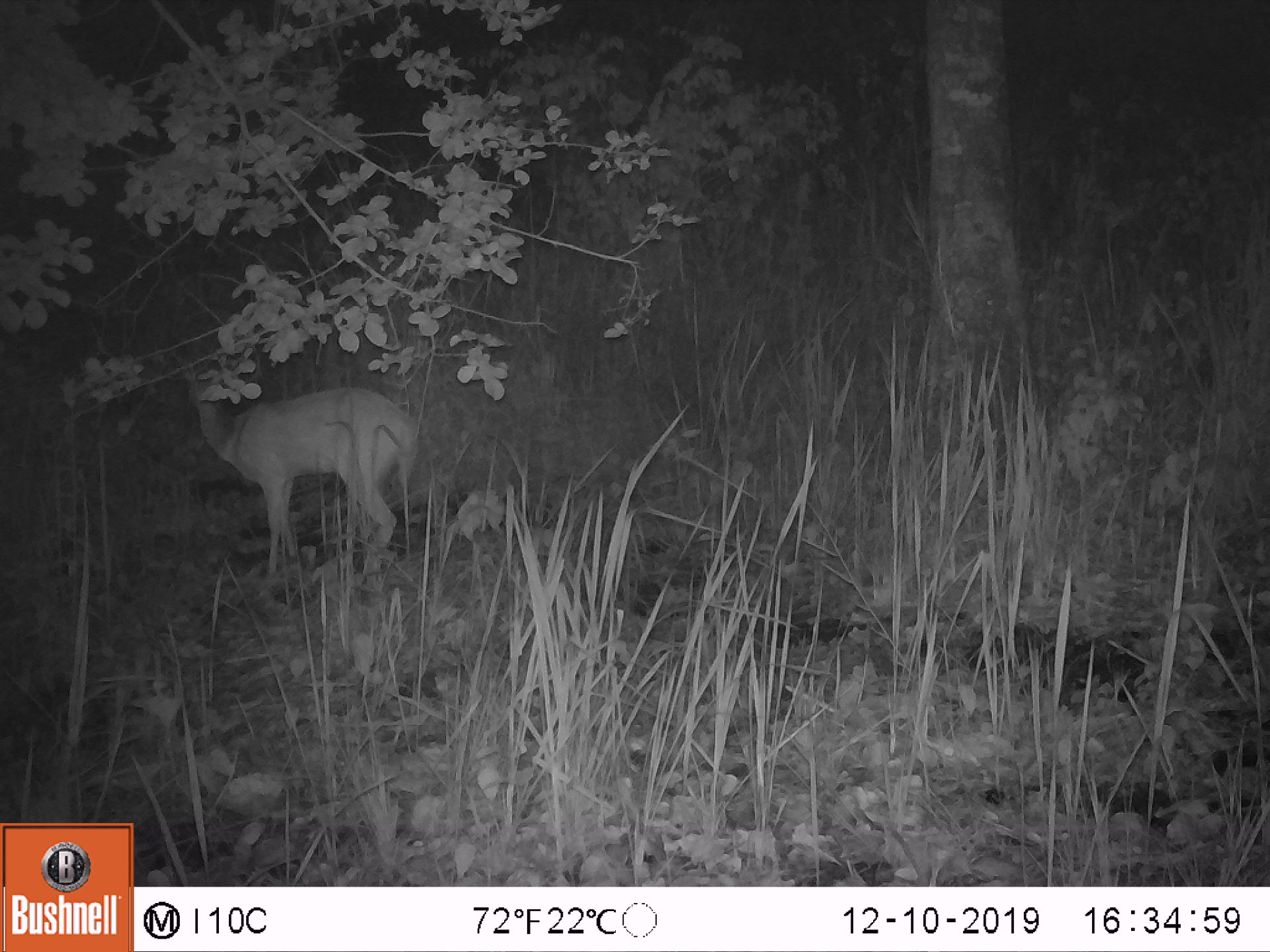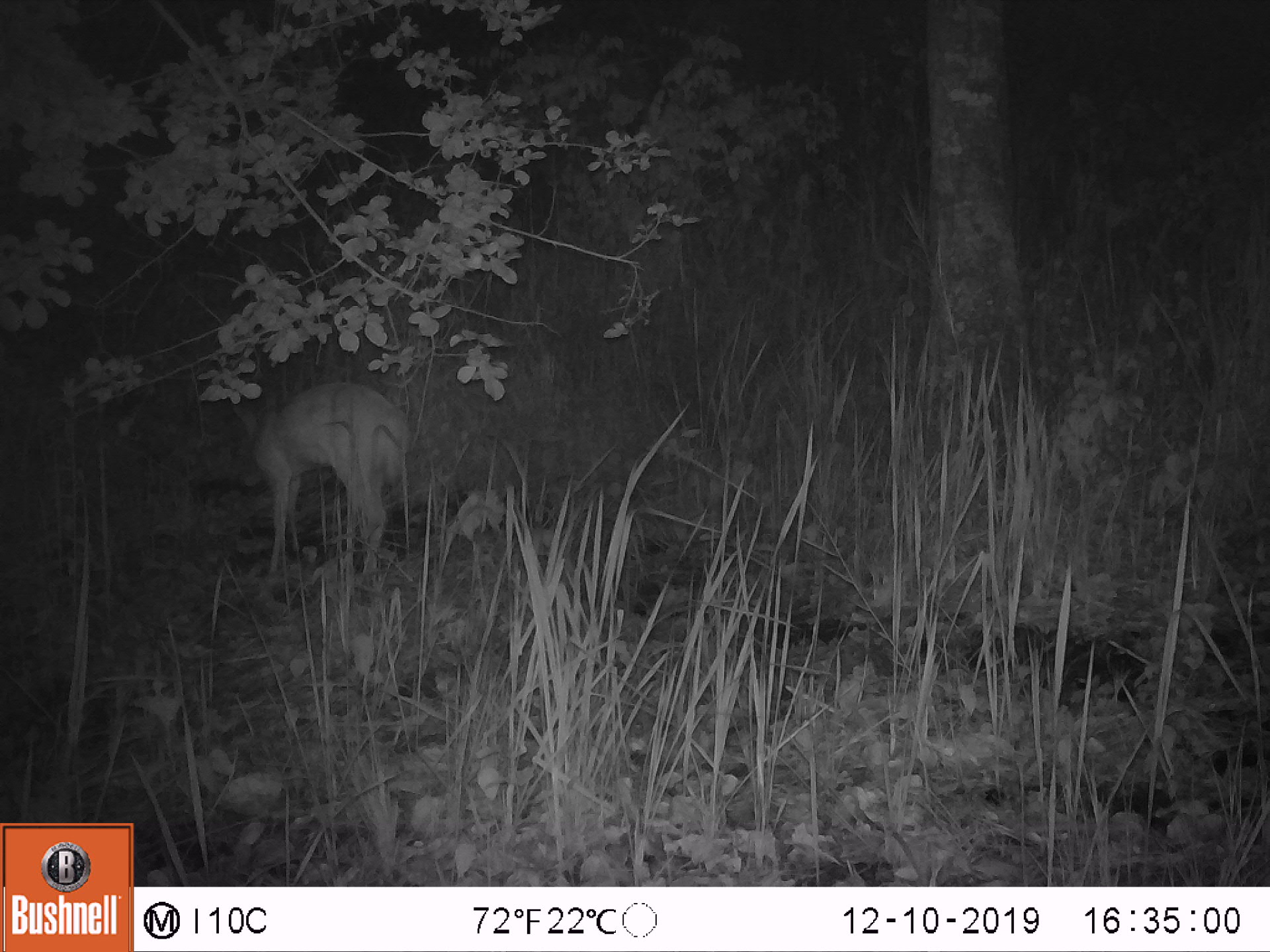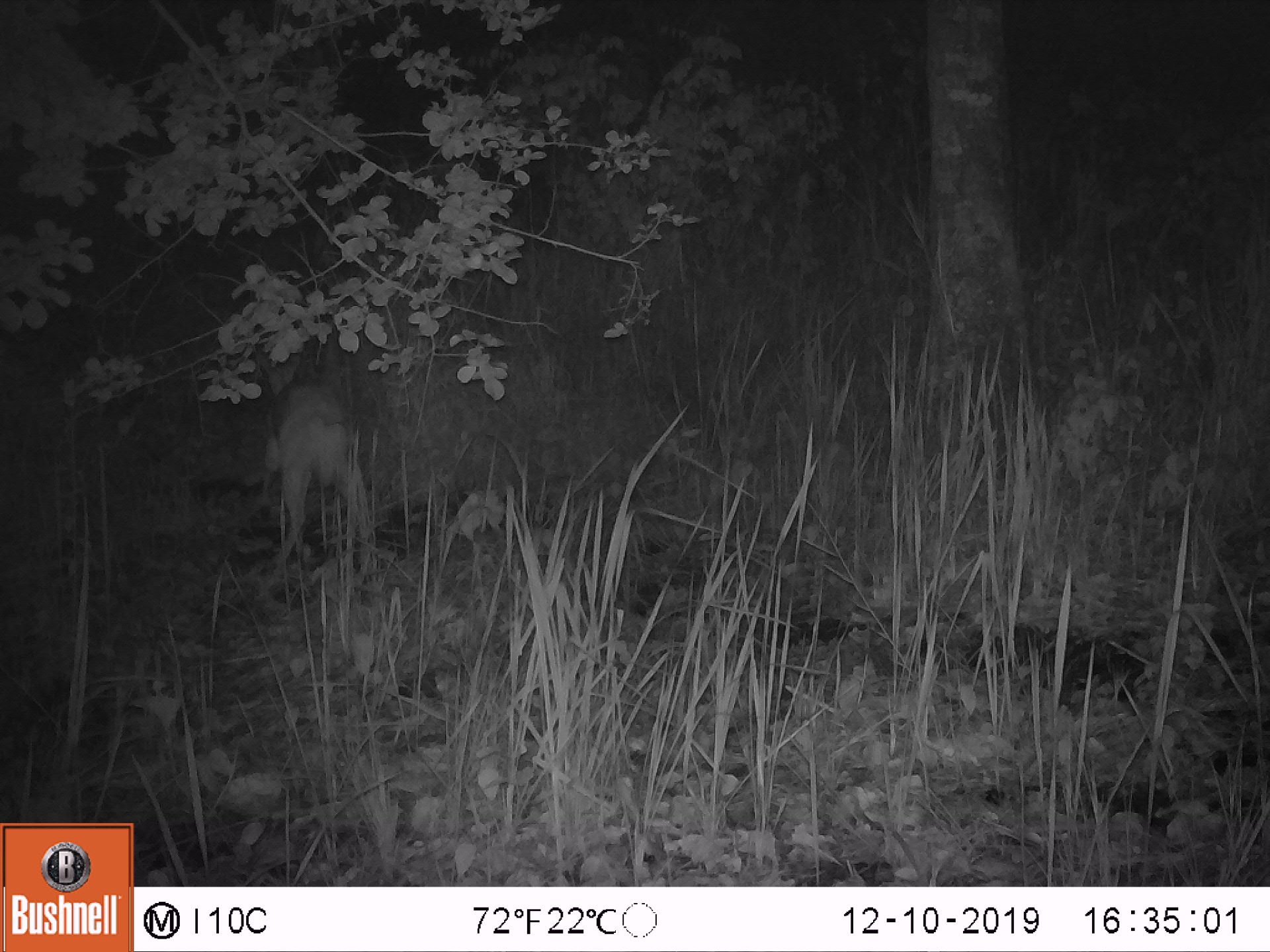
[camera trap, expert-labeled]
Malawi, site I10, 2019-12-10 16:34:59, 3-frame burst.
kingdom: Animalia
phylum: Chordata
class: Mammalia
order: Artiodactyla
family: Bovidae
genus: Tragelaphus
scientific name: Tragelaphus sylvaticus sylvaticus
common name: cape bushbuck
Cape bushbuck (Tragelaphus sylvaticus sylvaticus), count 1.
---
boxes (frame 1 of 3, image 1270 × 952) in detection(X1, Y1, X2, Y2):
cape bushbuck: detection(163, 345, 416, 583)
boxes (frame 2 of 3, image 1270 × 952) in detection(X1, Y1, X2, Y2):
cape bushbuck: detection(216, 358, 421, 583)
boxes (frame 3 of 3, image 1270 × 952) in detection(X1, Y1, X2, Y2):
cape bushbuck: detection(245, 338, 382, 575)